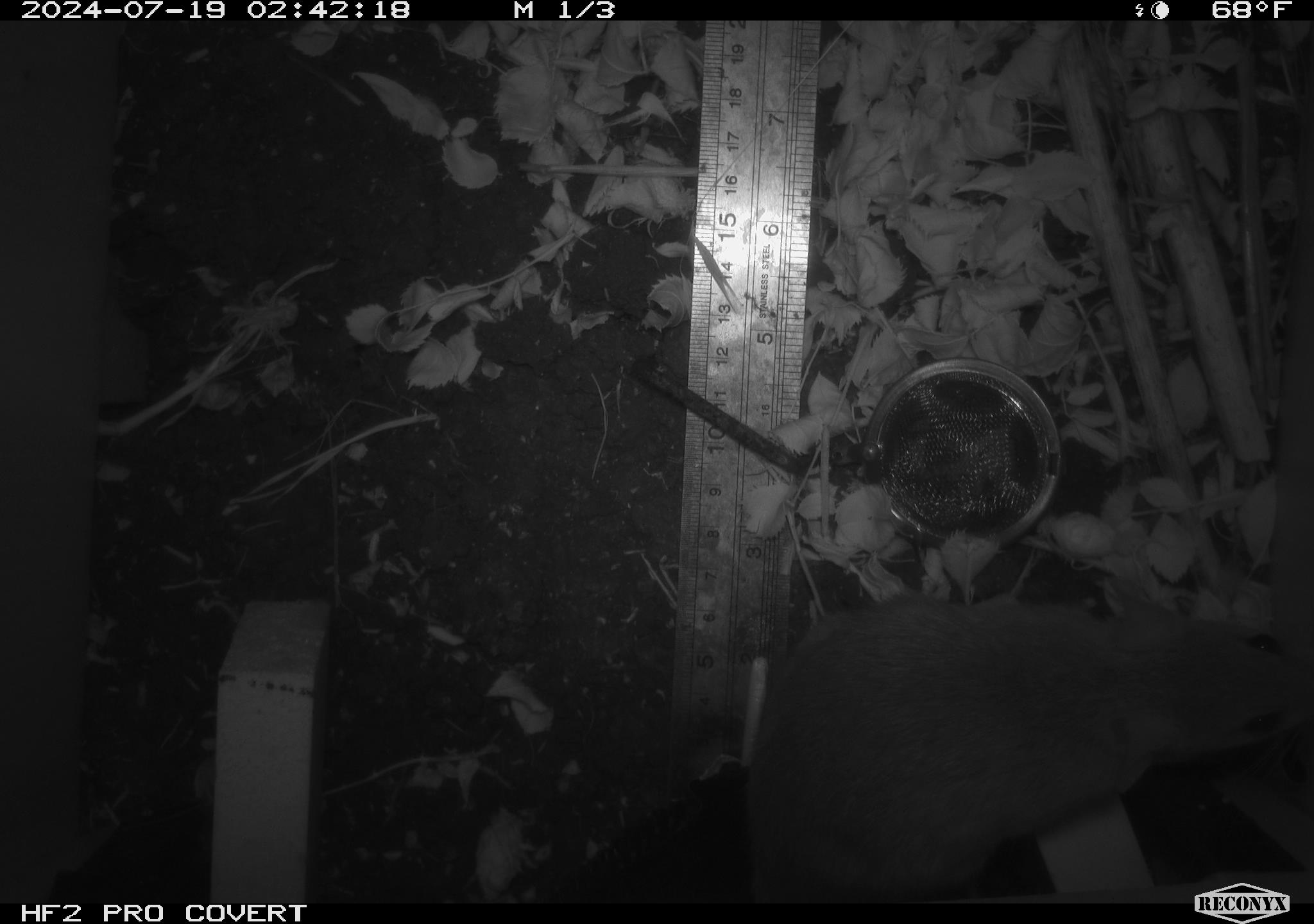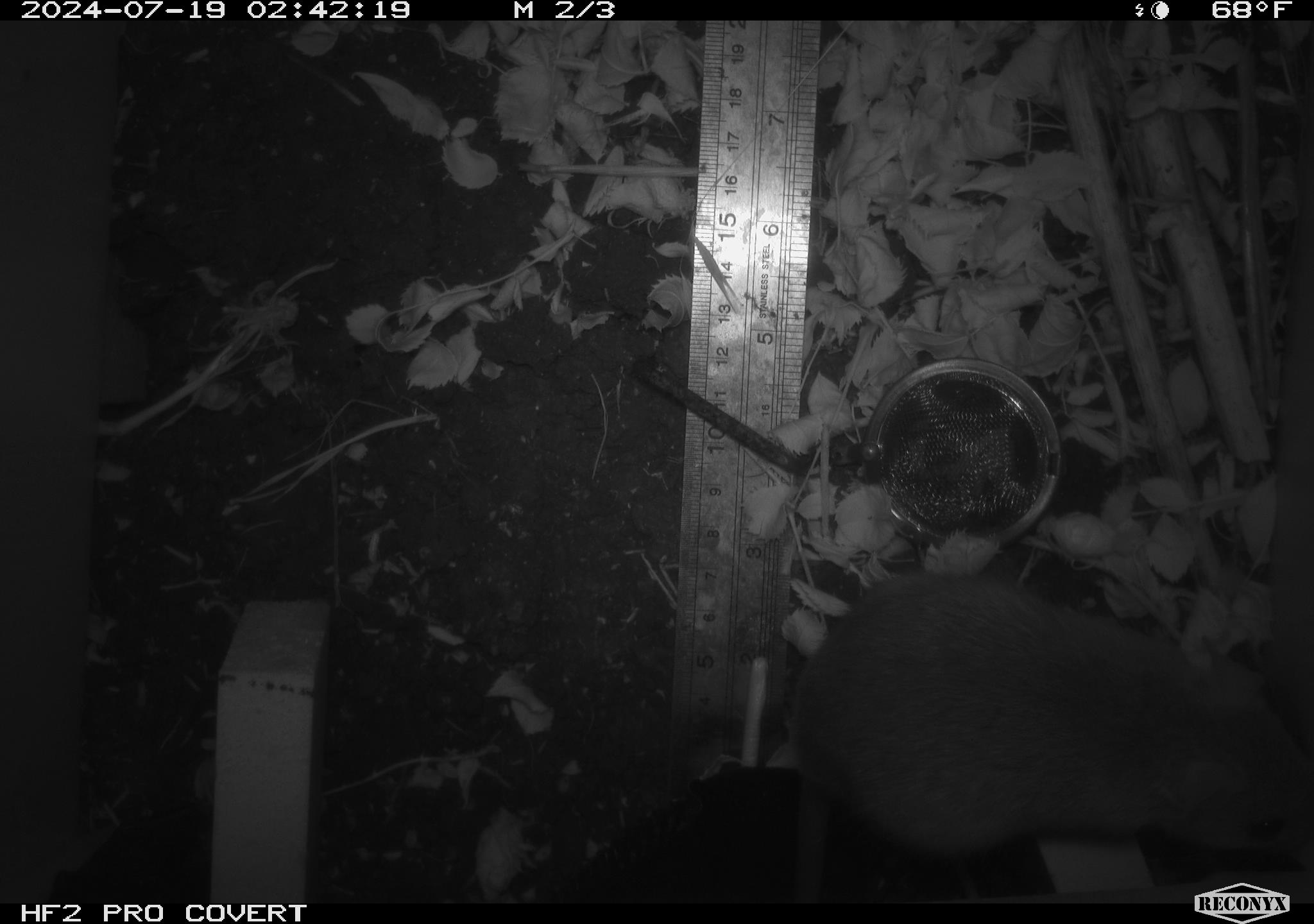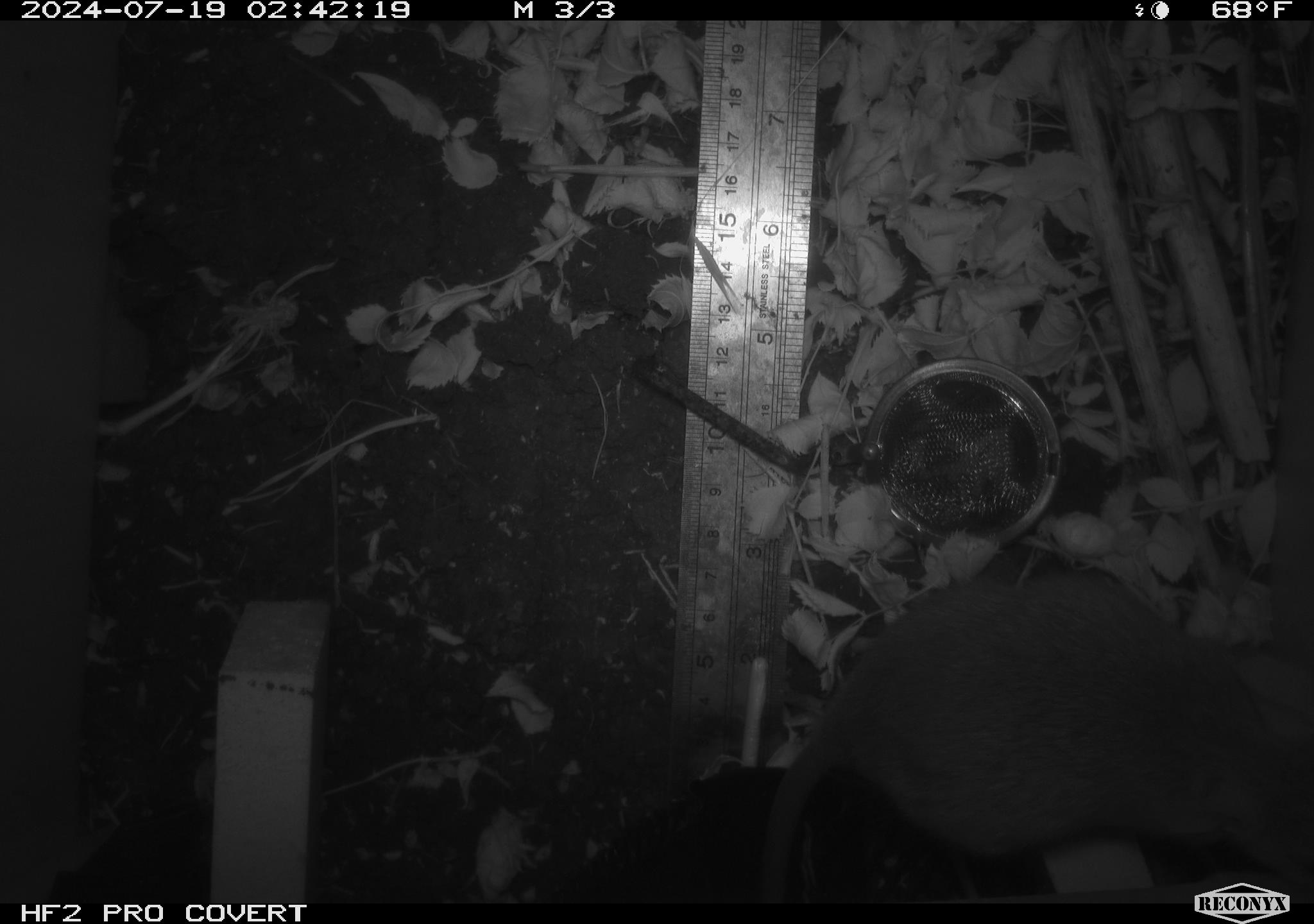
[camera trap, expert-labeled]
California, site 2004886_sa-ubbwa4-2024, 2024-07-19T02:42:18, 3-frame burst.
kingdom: Animalia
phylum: Chordata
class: Mammalia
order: Rodentia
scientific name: Rodentia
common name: woodrat or rat or mouse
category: woodrat or rat or mouse species